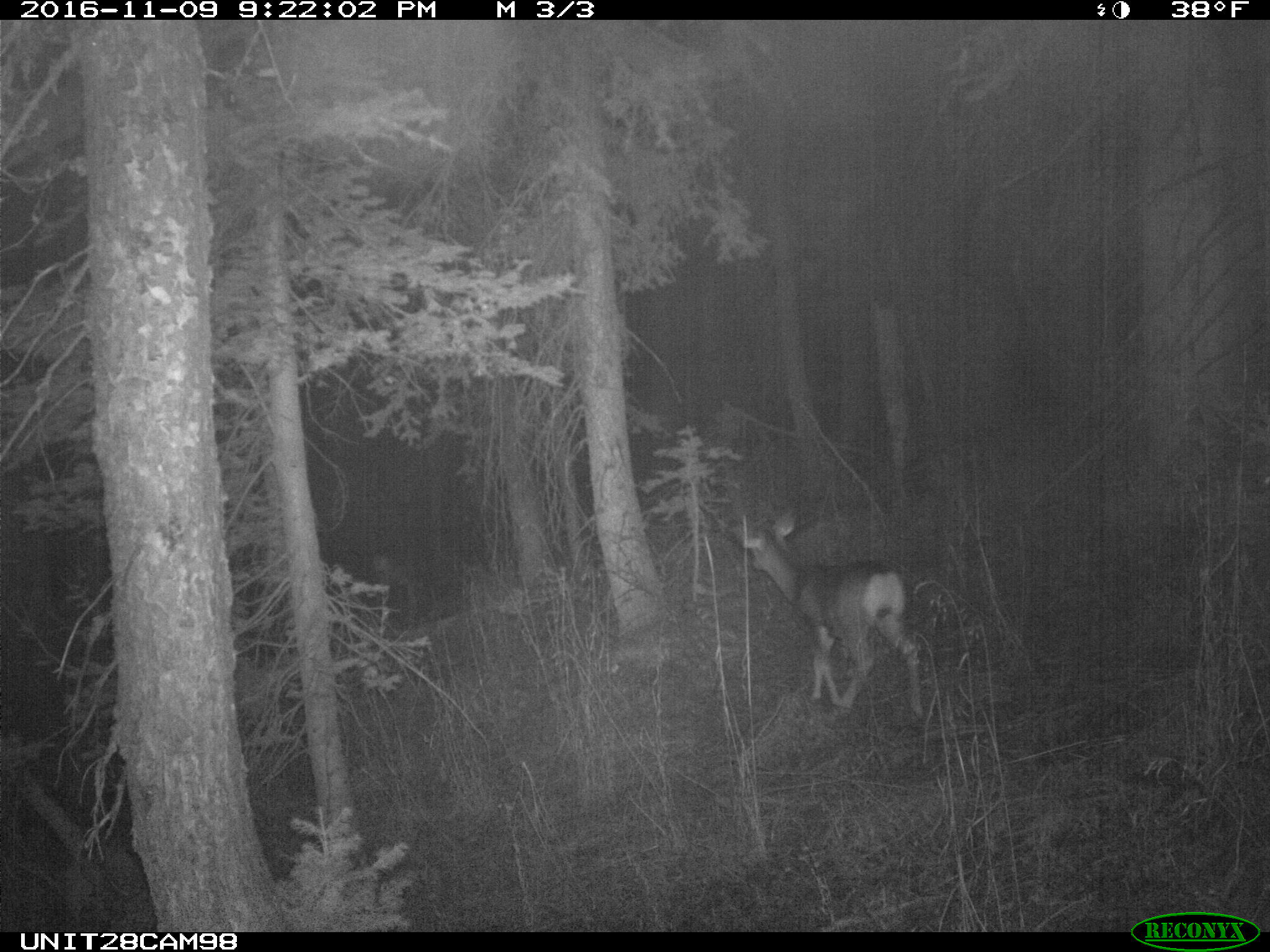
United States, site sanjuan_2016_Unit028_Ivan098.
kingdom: Animalia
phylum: Chordata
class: Mammalia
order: Artiodactyla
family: Cervidae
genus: Odocoileus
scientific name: Odocoileus hemionus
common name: mule deer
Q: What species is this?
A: Odocoileus hemionus (mule deer).